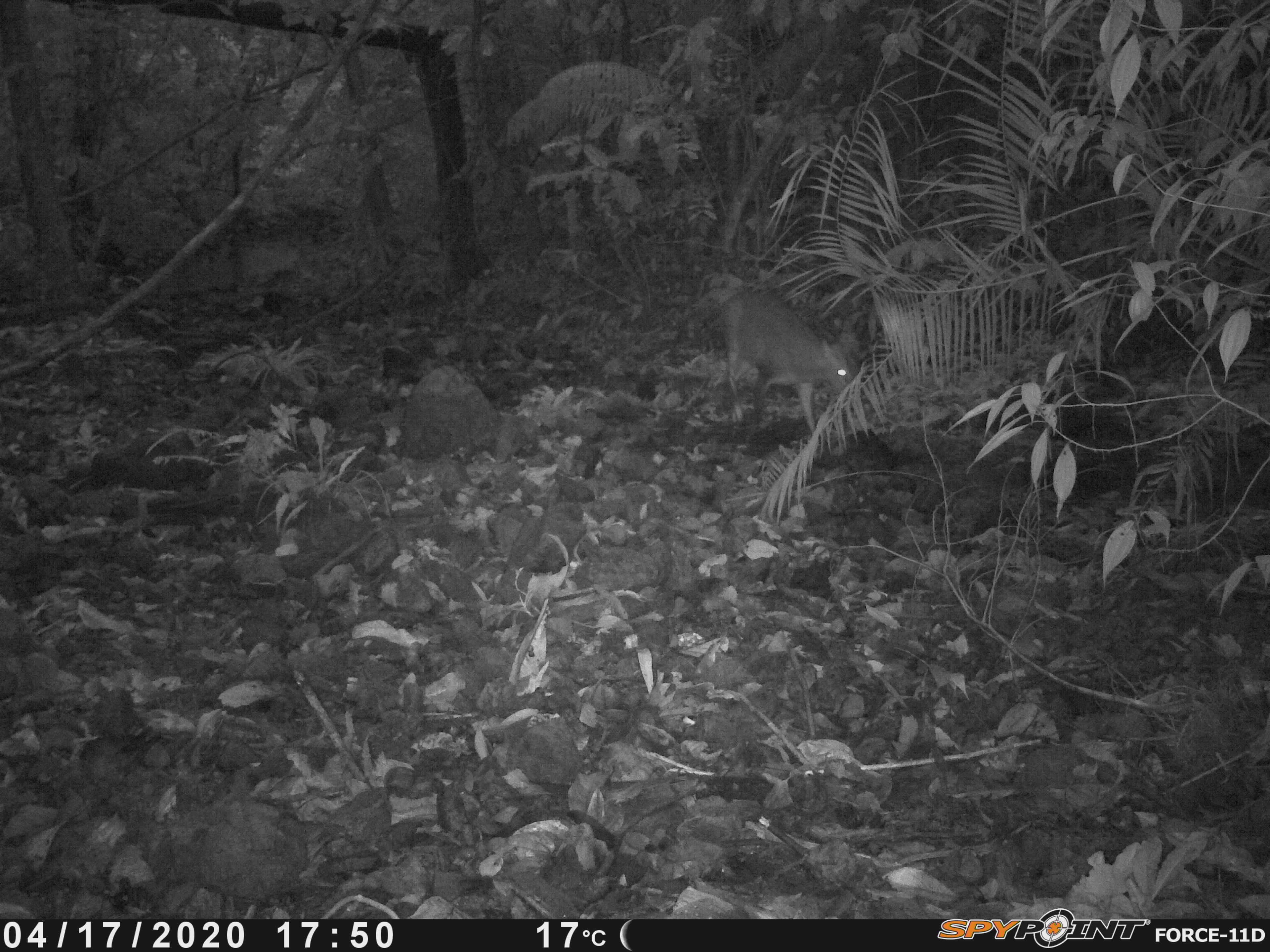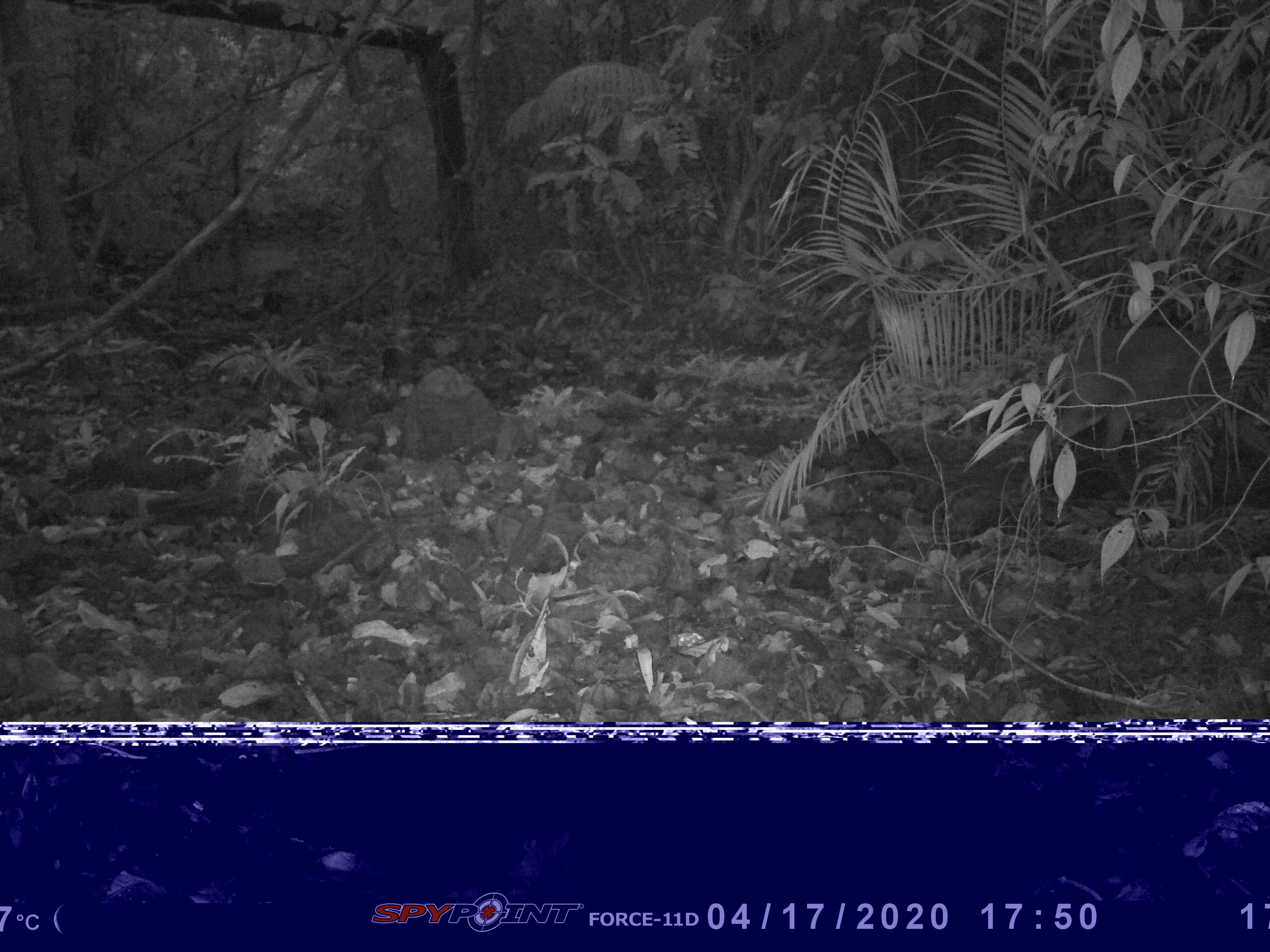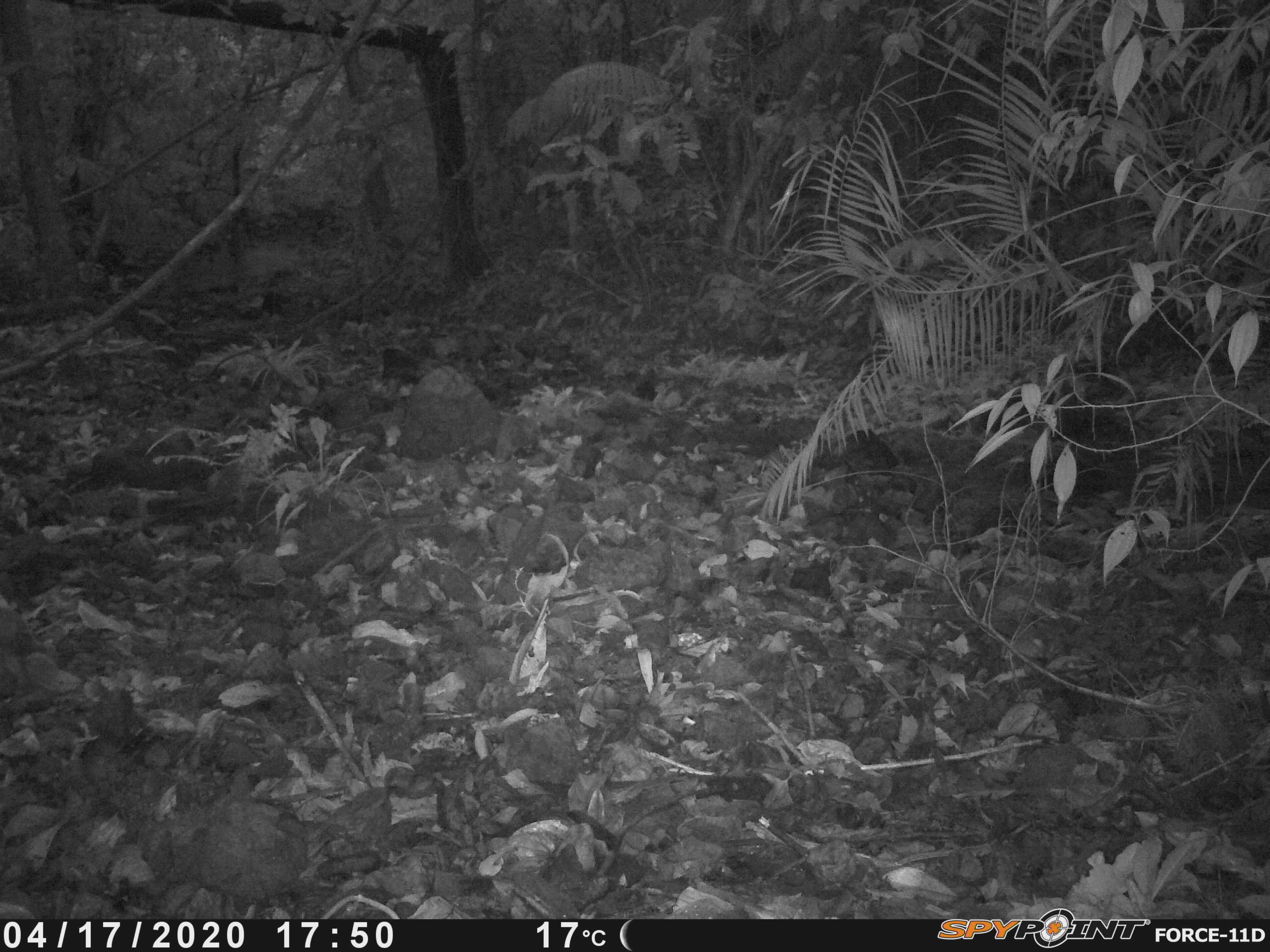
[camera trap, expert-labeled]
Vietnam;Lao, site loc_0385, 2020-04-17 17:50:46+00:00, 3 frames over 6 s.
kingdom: Animalia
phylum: Chordata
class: Mammalia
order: Artiodactyla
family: Cervidae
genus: Muntiacus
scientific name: Muntiacus rooseveltorum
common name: roosevelt's muntjac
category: roosevelts muntjac group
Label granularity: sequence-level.